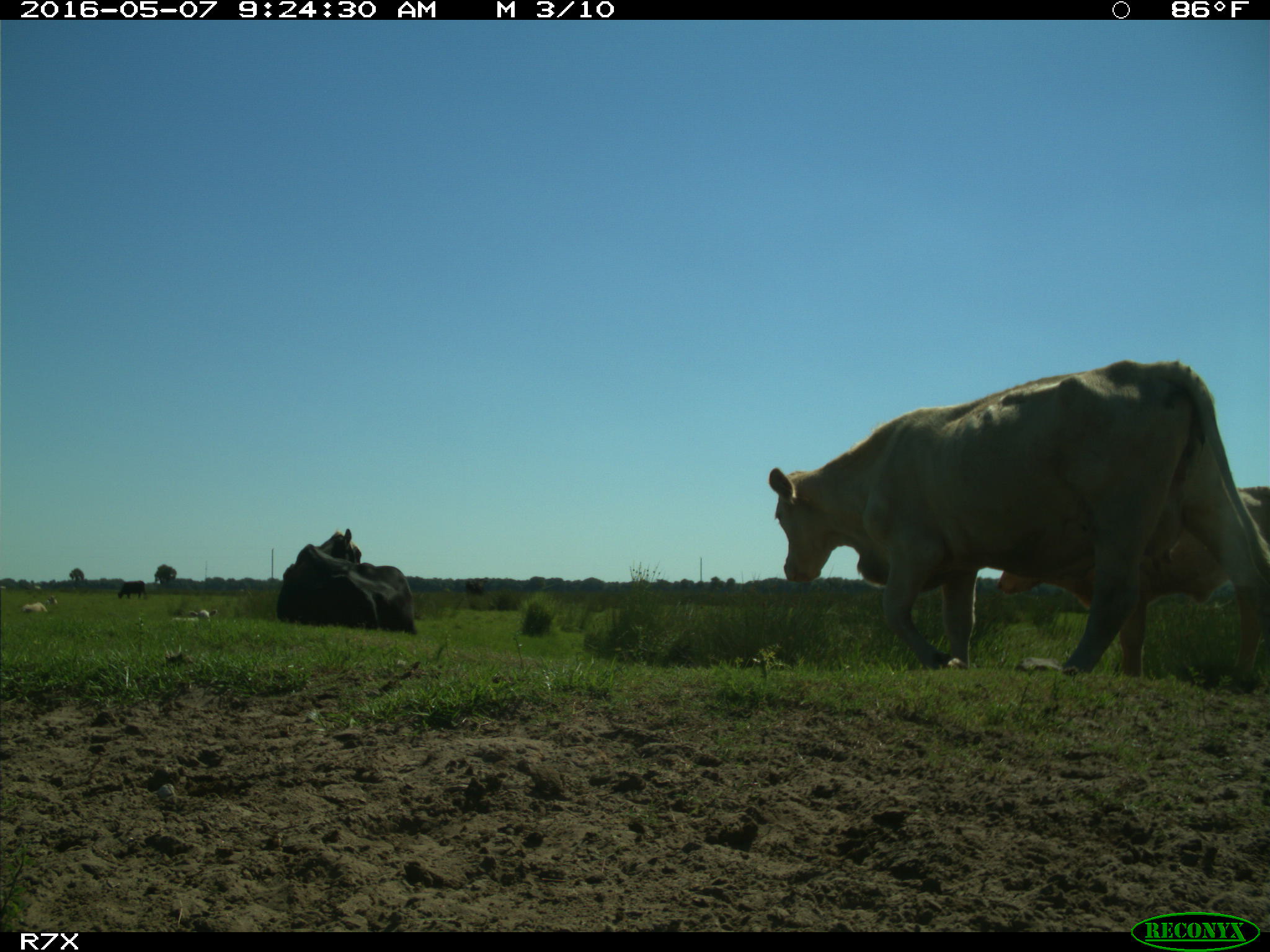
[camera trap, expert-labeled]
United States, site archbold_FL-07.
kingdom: Animalia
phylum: Chordata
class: Mammalia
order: Artiodactyla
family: Bovidae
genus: Bos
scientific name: Bos taurus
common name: domestic cow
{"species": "Bos taurus (domestic cow)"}